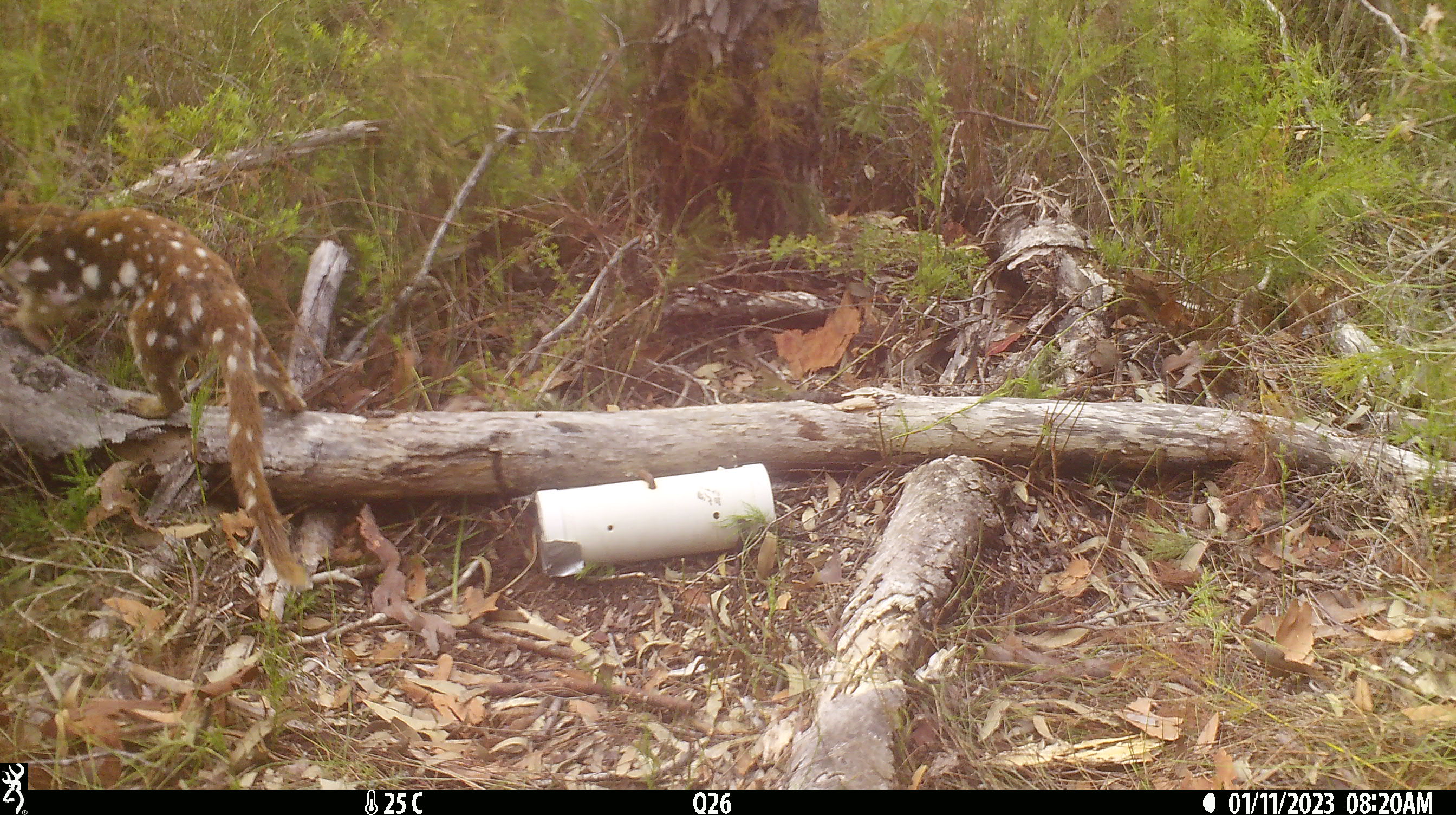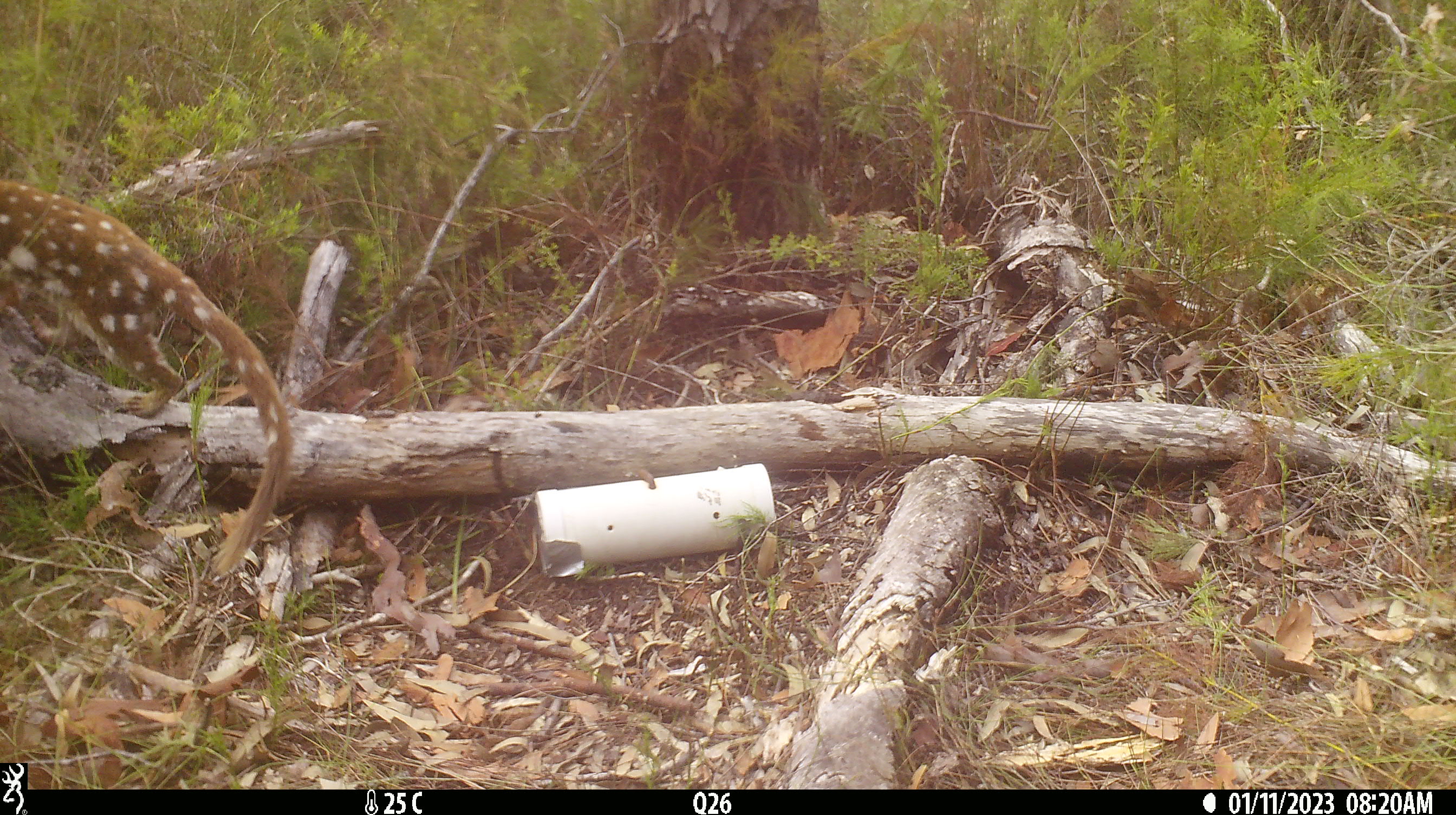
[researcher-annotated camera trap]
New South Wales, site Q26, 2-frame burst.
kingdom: Animalia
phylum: Chordata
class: Mammalia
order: Dasyuromorphia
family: Dasyuridae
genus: Dasyurus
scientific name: Dasyurus maculatus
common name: spotted-tailed quoll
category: quoll